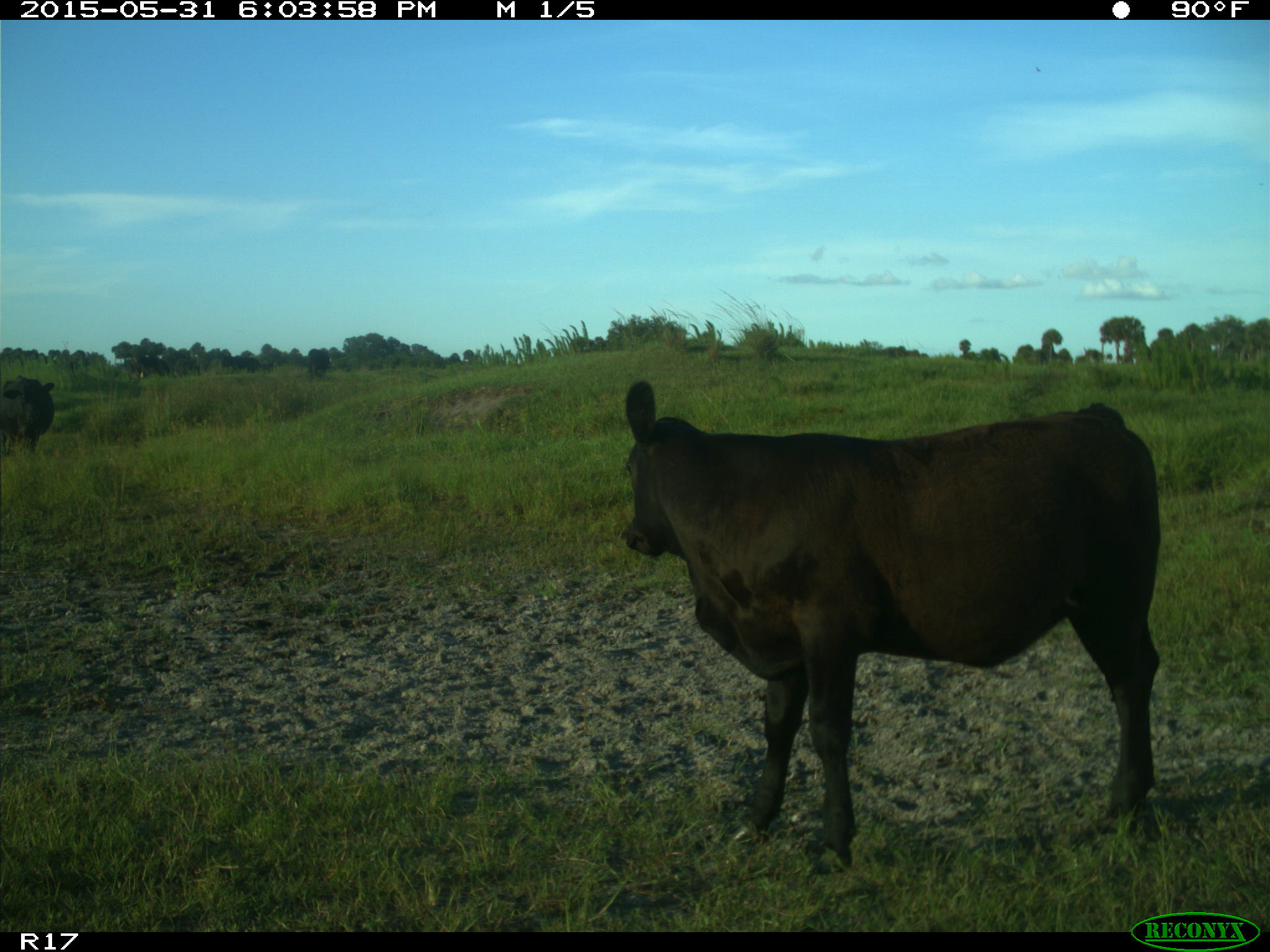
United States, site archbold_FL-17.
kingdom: Animalia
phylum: Chordata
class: Mammalia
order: Artiodactyla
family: Bovidae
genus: Bos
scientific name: Bos taurus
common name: domestic cow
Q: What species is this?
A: Bos taurus (domestic cow).